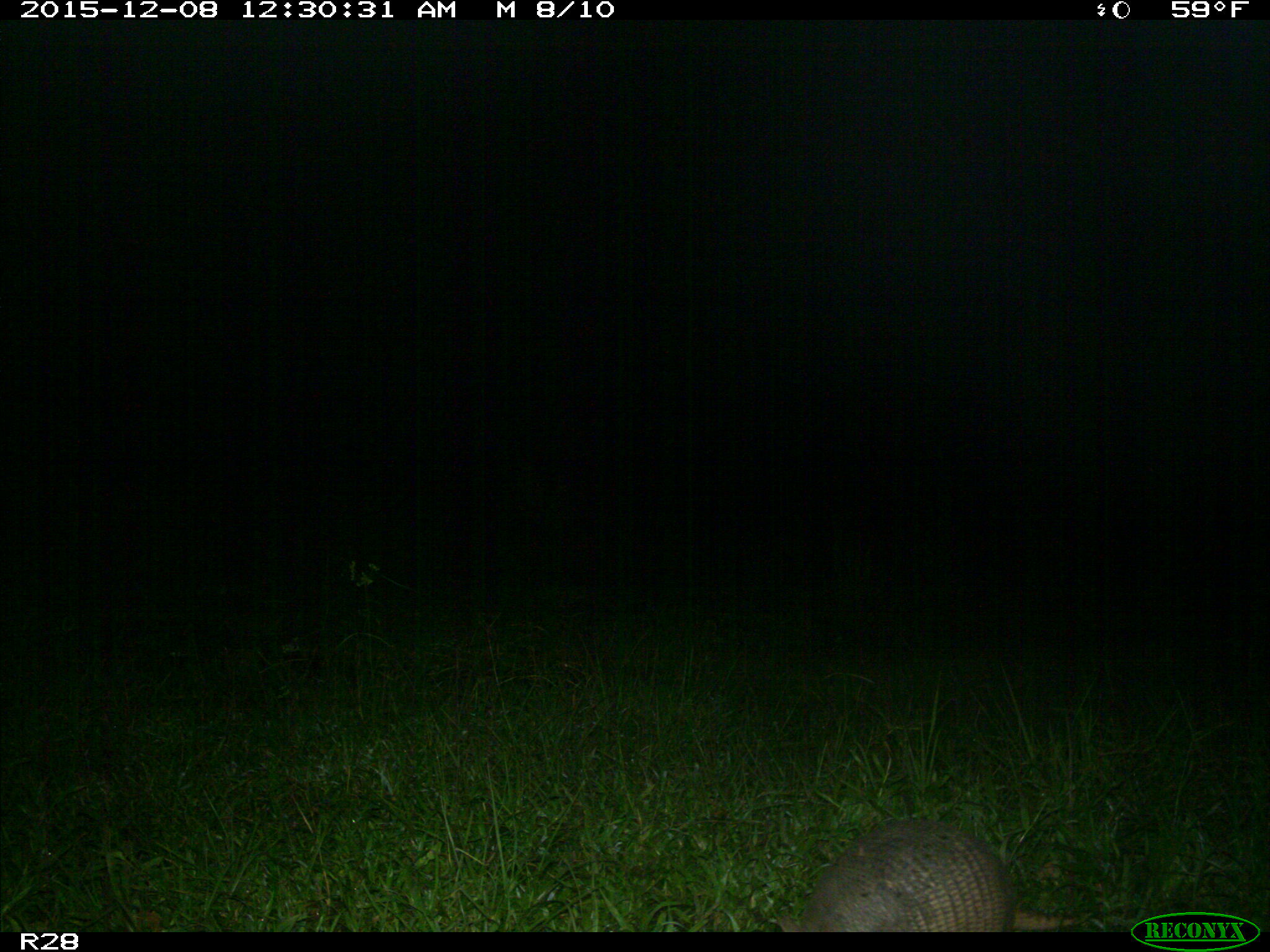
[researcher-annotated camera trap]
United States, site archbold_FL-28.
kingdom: Animalia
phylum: Chordata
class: Mammalia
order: Cingulata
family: Dasypodidae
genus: Dasypus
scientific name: Dasypus novemcinctus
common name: nine-banded armadillo